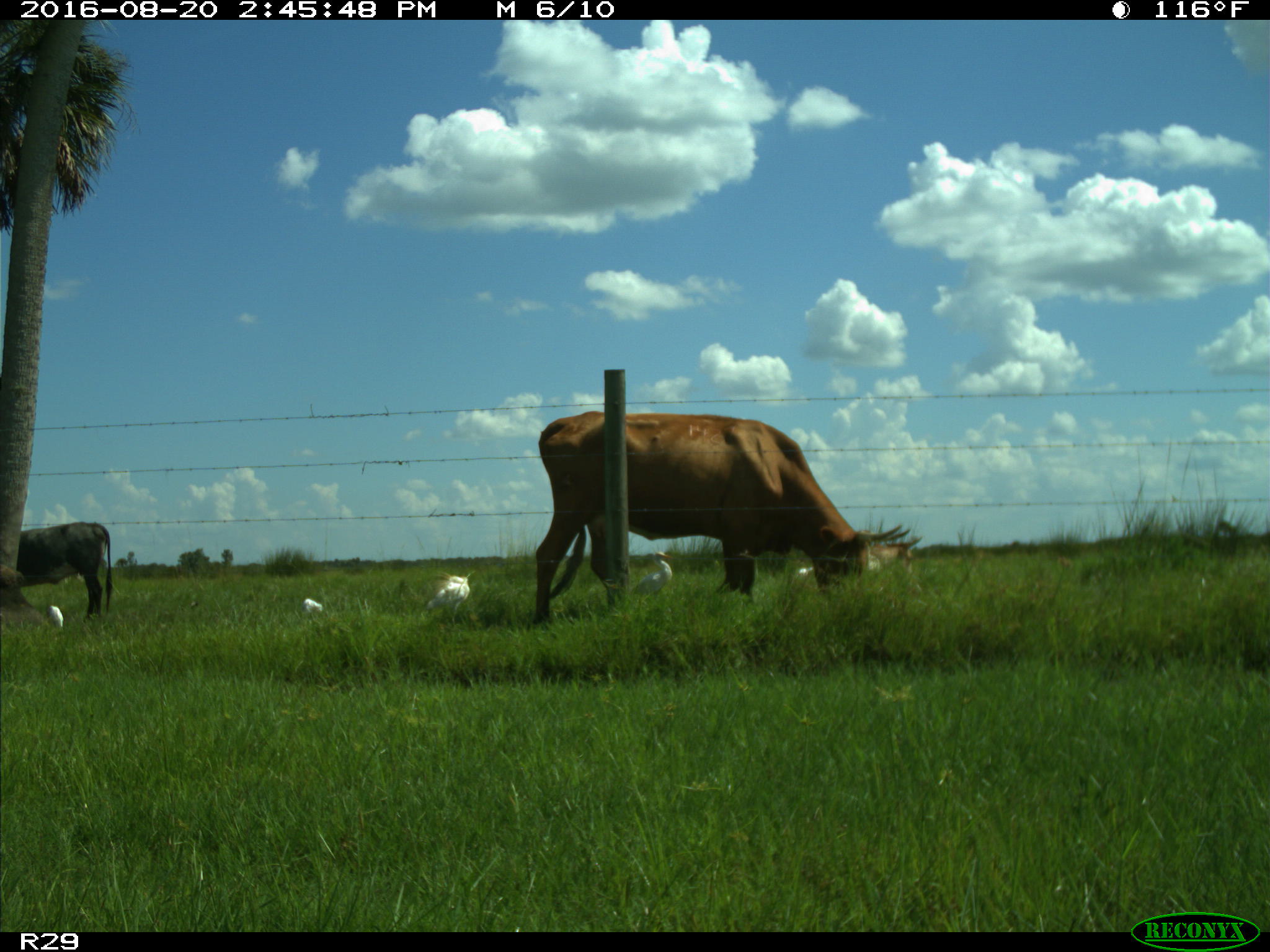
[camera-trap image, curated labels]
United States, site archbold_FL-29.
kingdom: Animalia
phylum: Chordata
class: Mammalia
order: Artiodactyla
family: Bovidae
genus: Bos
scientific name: Bos taurus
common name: domestic cow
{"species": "Bos taurus (domestic cow)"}